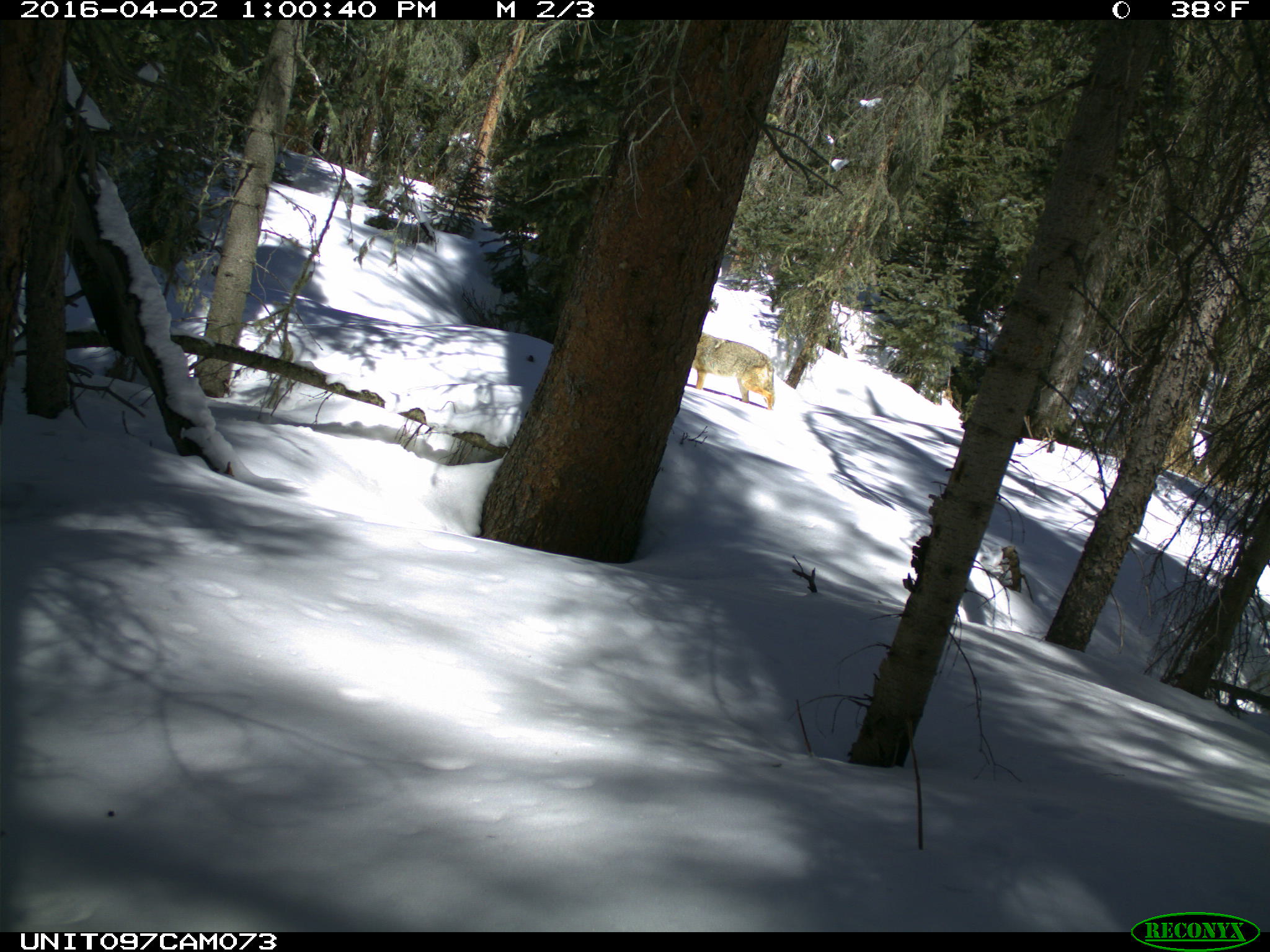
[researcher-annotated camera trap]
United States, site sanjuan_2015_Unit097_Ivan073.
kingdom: Animalia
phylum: Chordata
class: Mammalia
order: Carnivora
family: Canidae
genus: Canis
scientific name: Canis latrans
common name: coyote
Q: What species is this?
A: Canis latrans (coyote).